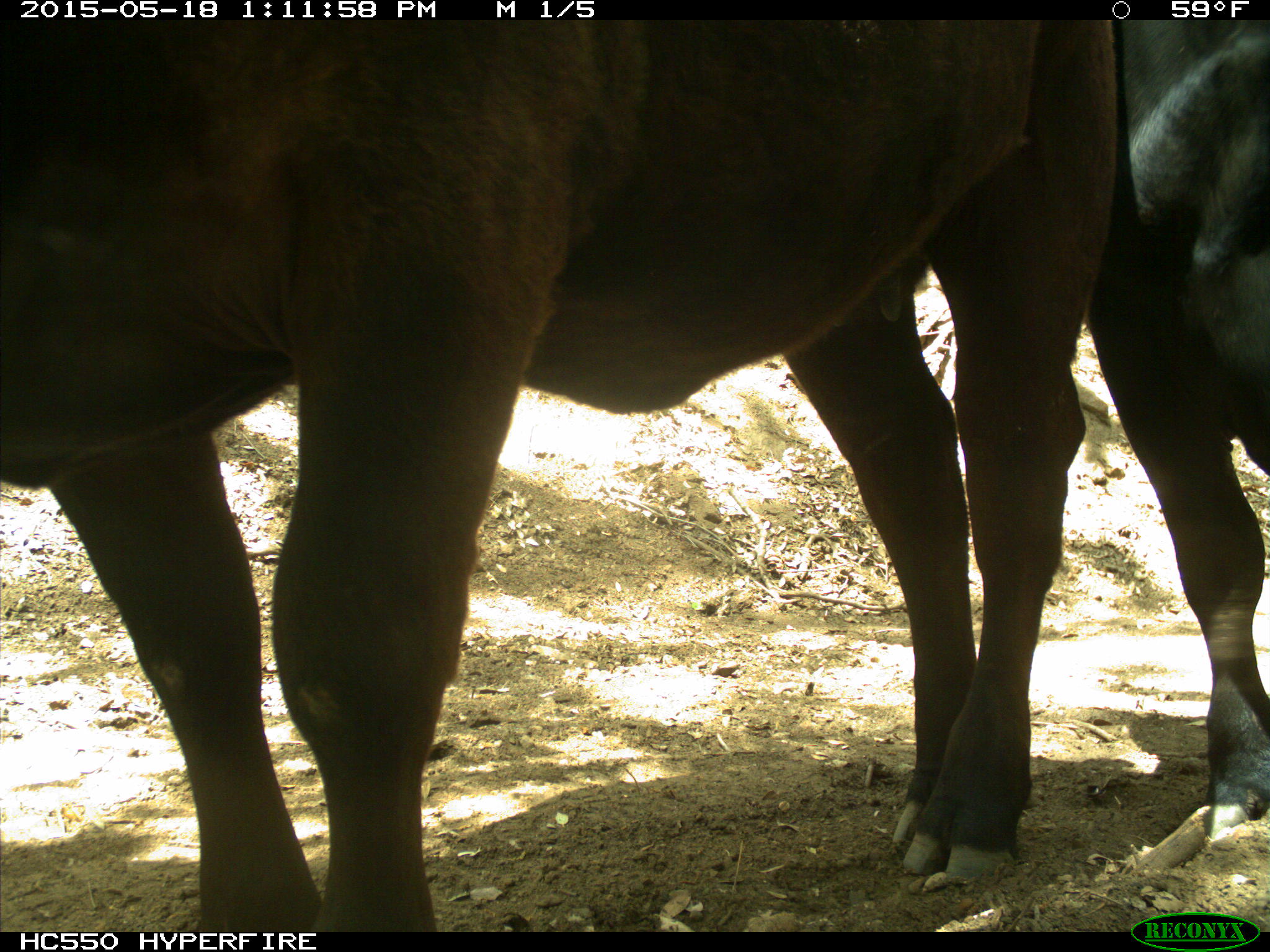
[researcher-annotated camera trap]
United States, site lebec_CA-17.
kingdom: Animalia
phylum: Chordata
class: Mammalia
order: Artiodactyla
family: Bovidae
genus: Bos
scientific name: Bos taurus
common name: domestic cow